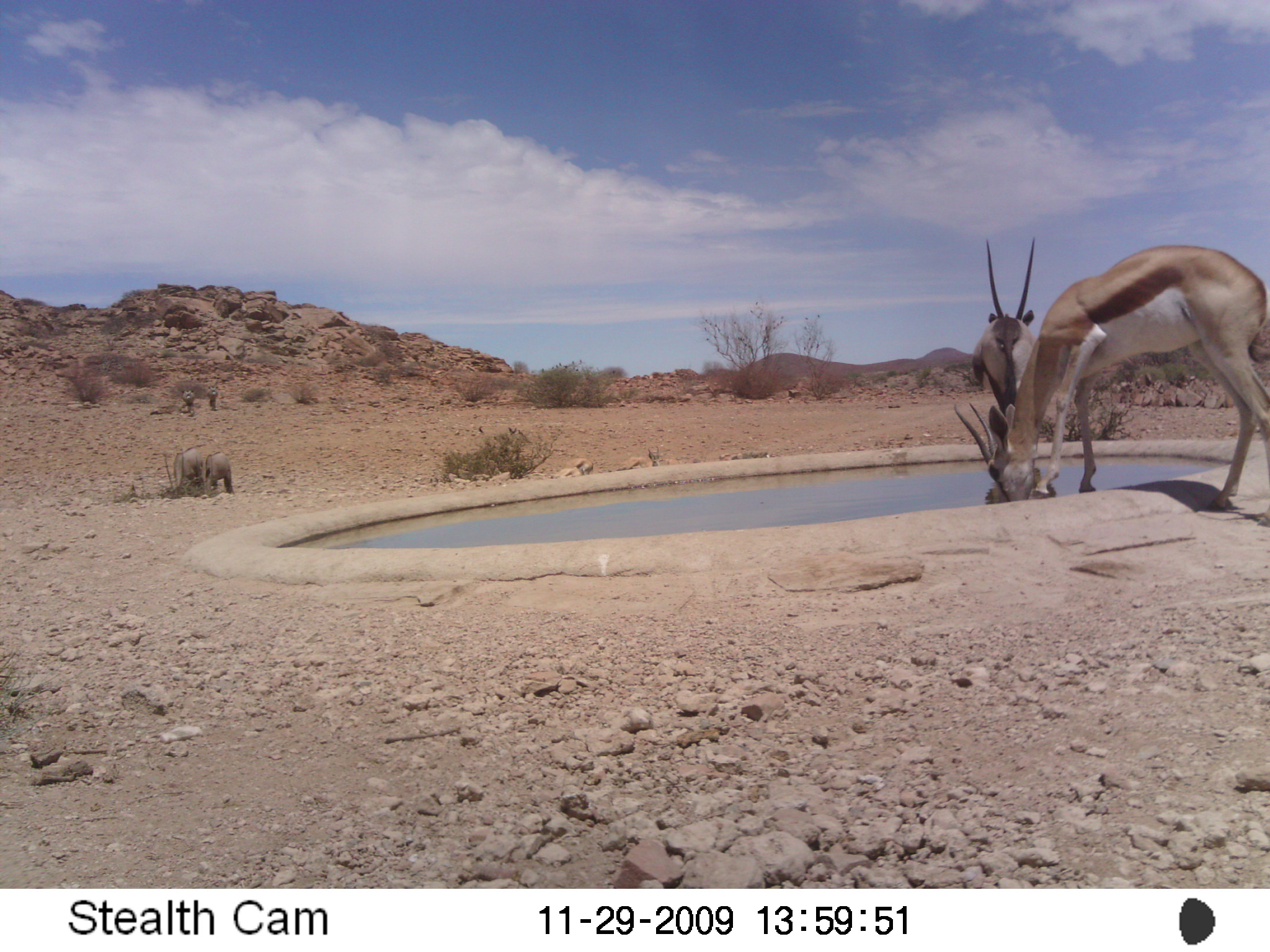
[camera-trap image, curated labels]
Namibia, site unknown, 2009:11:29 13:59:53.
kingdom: Animalia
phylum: Chordata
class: Mammalia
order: Artiodactyla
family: Bovidae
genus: Antidorcas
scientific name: Antidorcas marsupialis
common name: springbok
Antidorcas marsupialis (springbok).